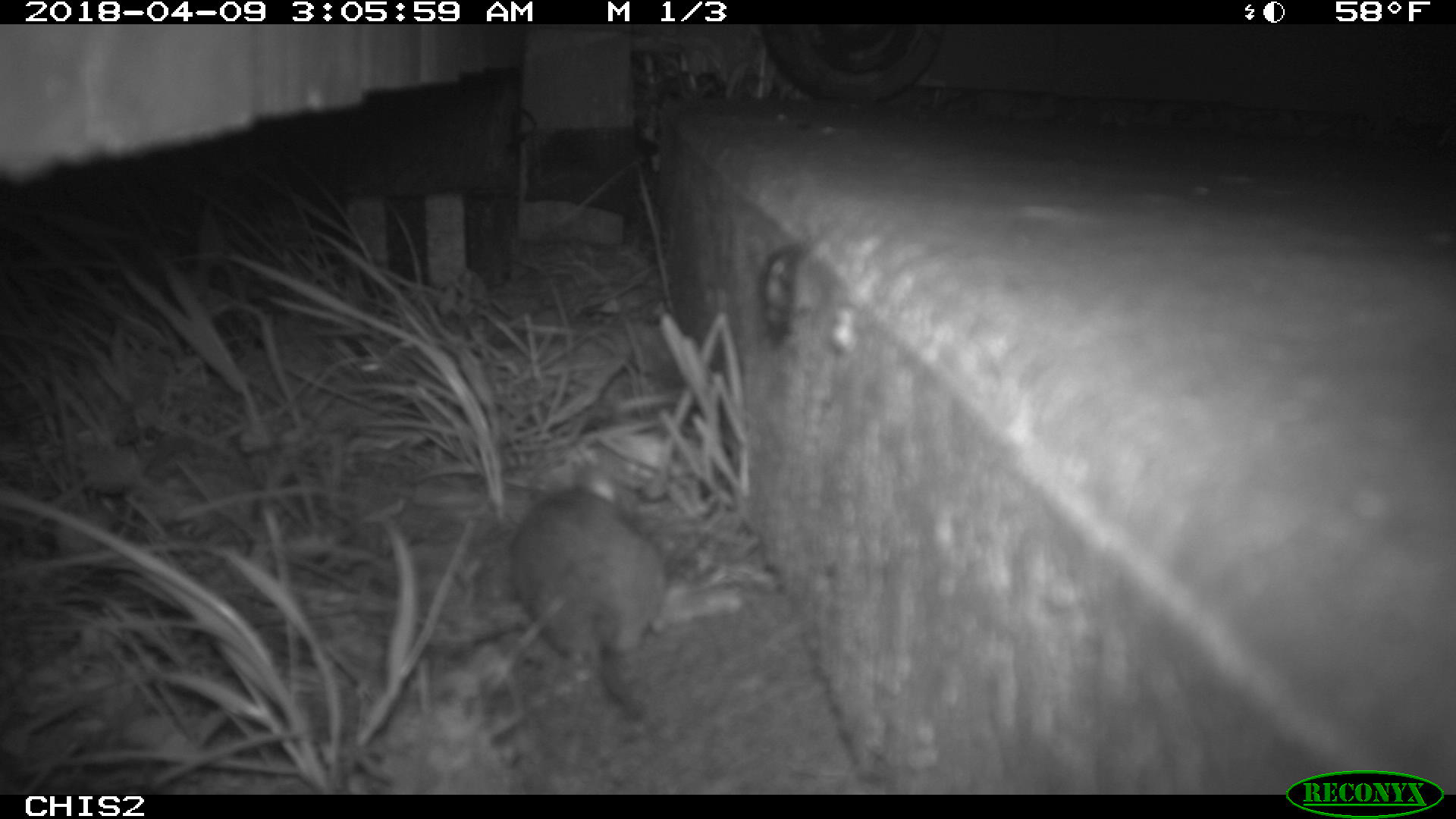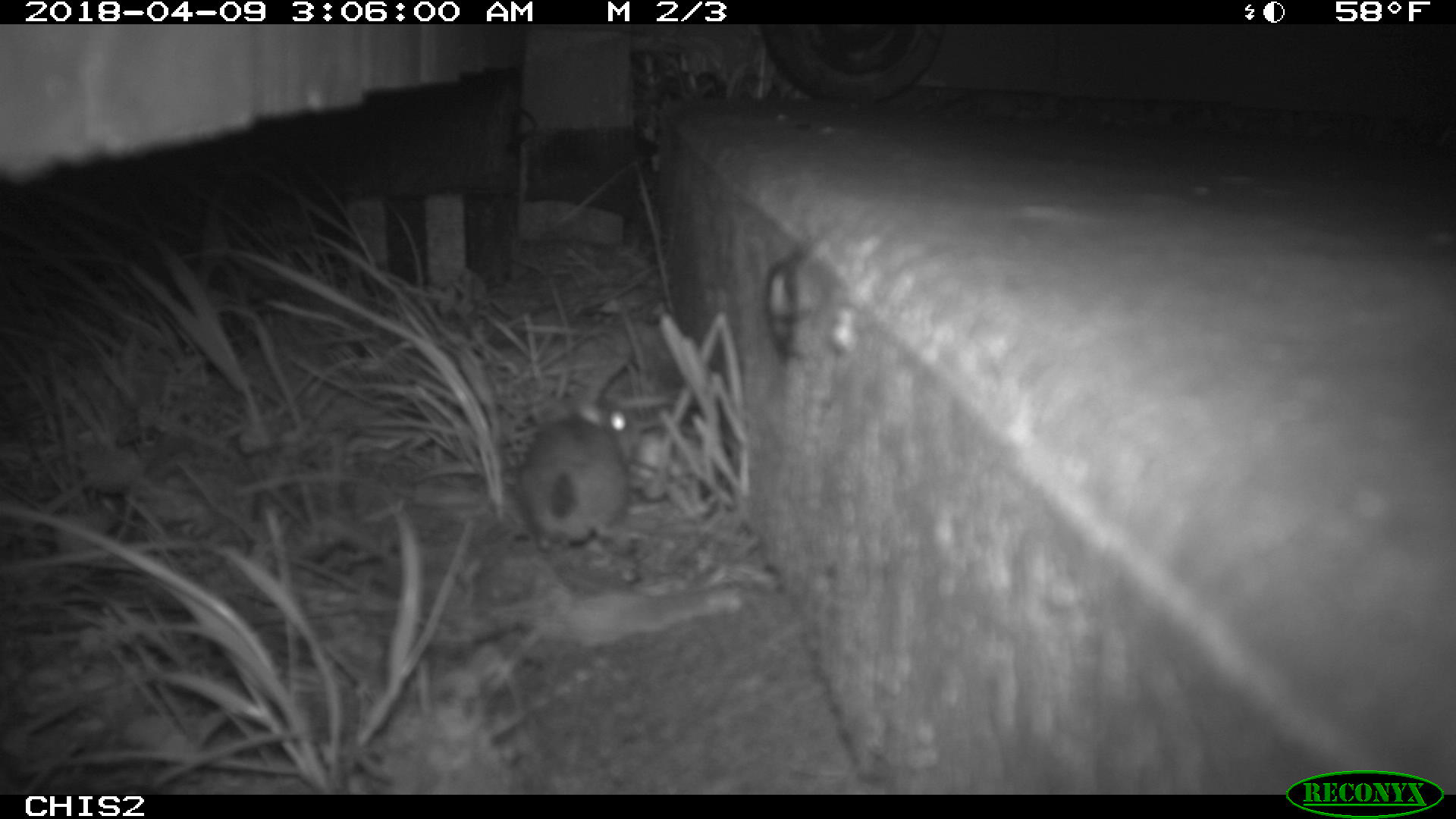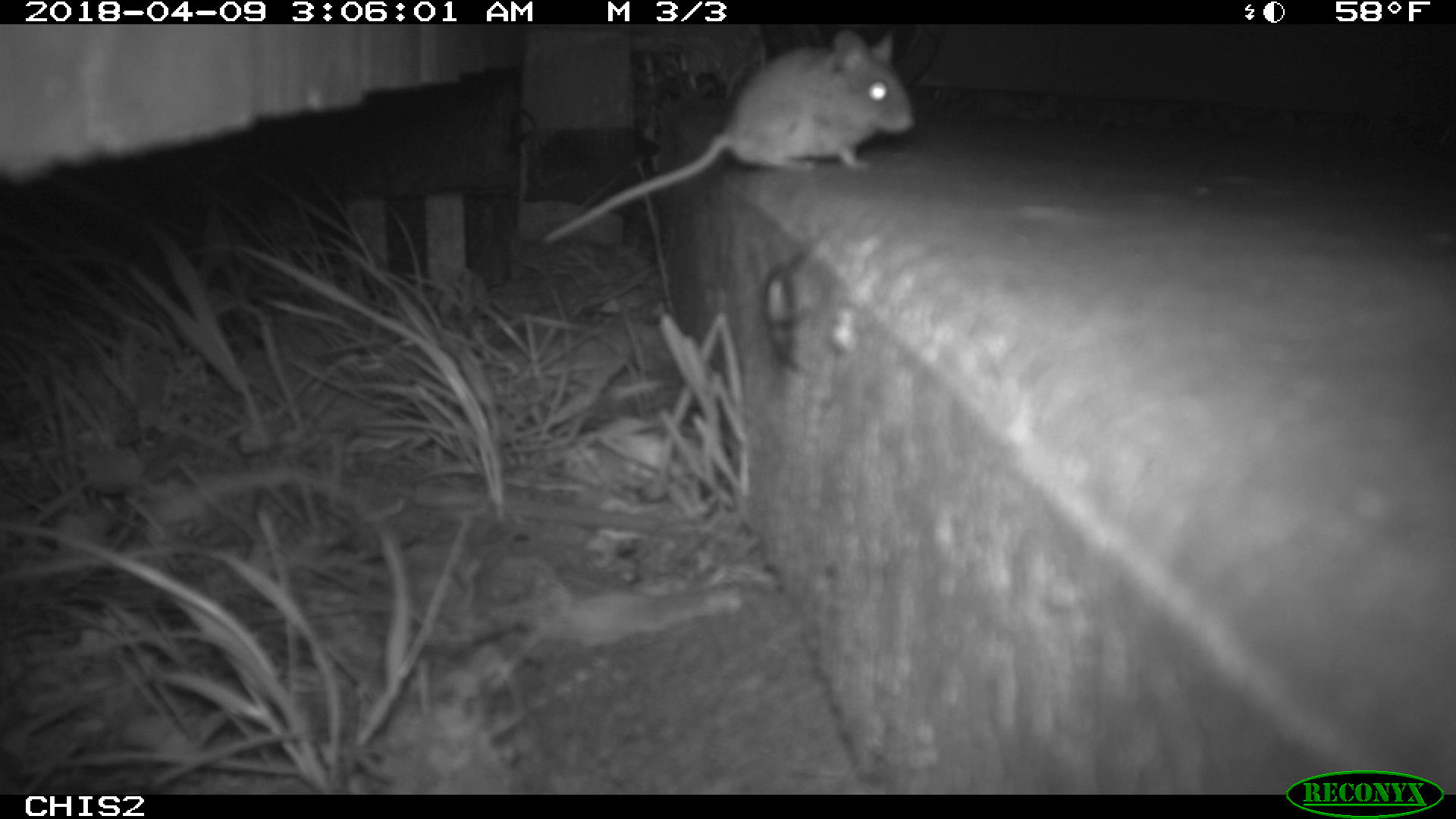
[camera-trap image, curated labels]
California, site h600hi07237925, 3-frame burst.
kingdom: Animalia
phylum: Chordata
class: Mammalia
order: Rodentia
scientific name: Rodentia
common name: rodent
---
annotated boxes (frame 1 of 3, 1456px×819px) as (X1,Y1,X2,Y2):
rodent: (507,463,666,661)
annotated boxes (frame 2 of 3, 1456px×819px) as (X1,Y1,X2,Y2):
rodent: (515,403,629,544)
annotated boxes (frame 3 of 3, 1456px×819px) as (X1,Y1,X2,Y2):
rodent: (539,31,916,245)